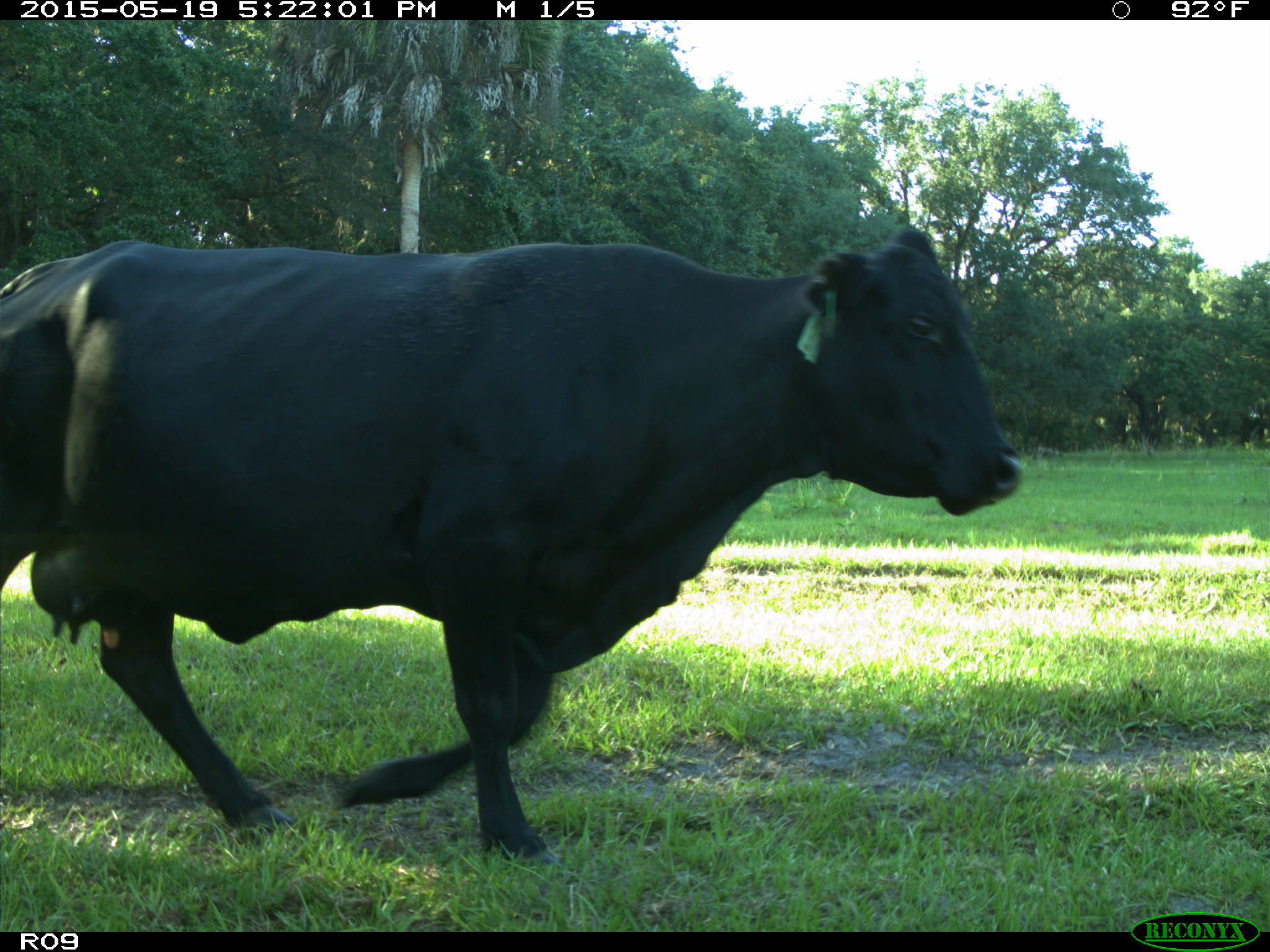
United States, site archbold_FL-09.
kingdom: Animalia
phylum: Chordata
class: Mammalia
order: Artiodactyla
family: Bovidae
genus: Bos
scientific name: Bos taurus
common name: domestic cow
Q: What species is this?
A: Bos taurus (domestic cow).